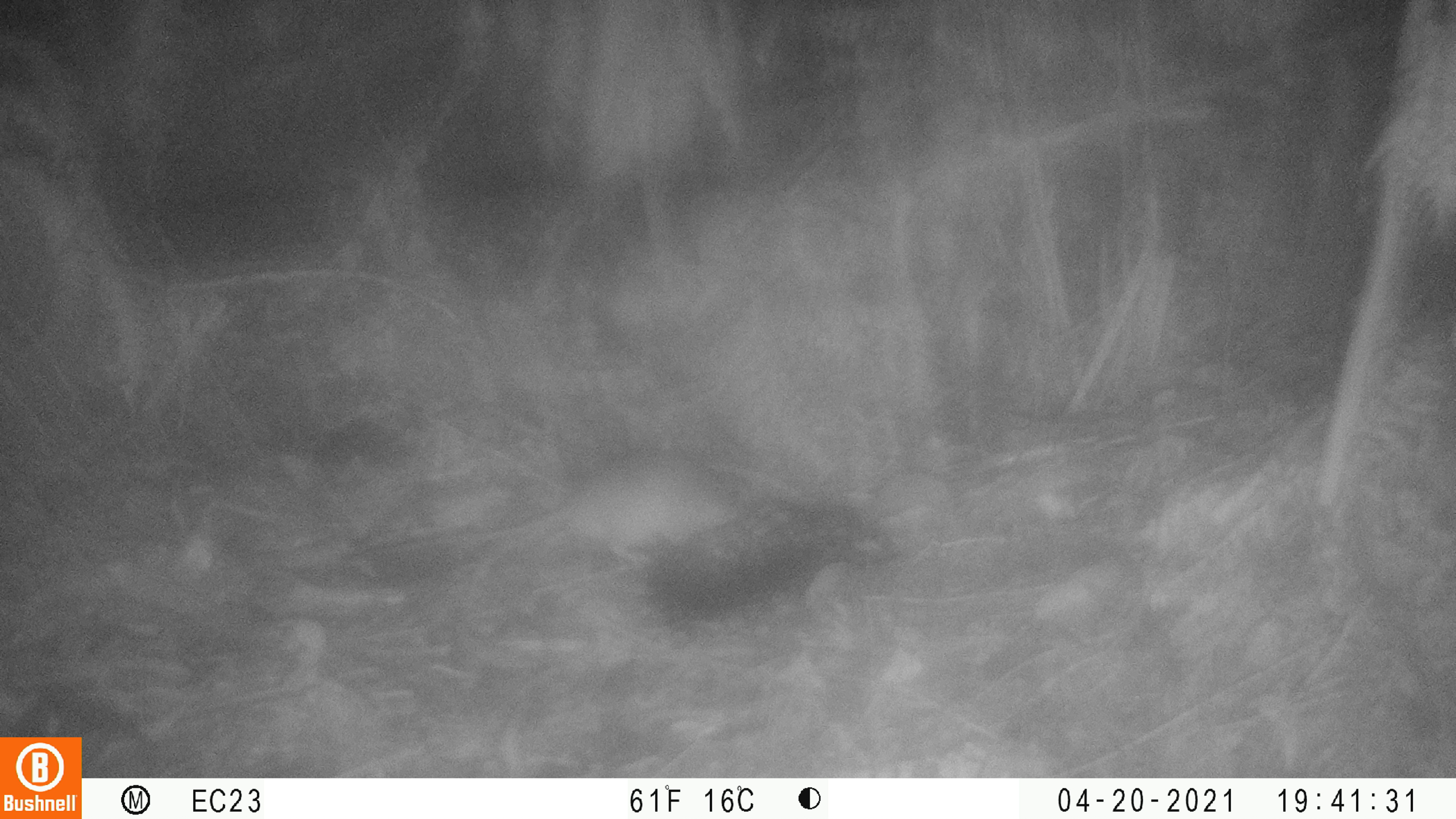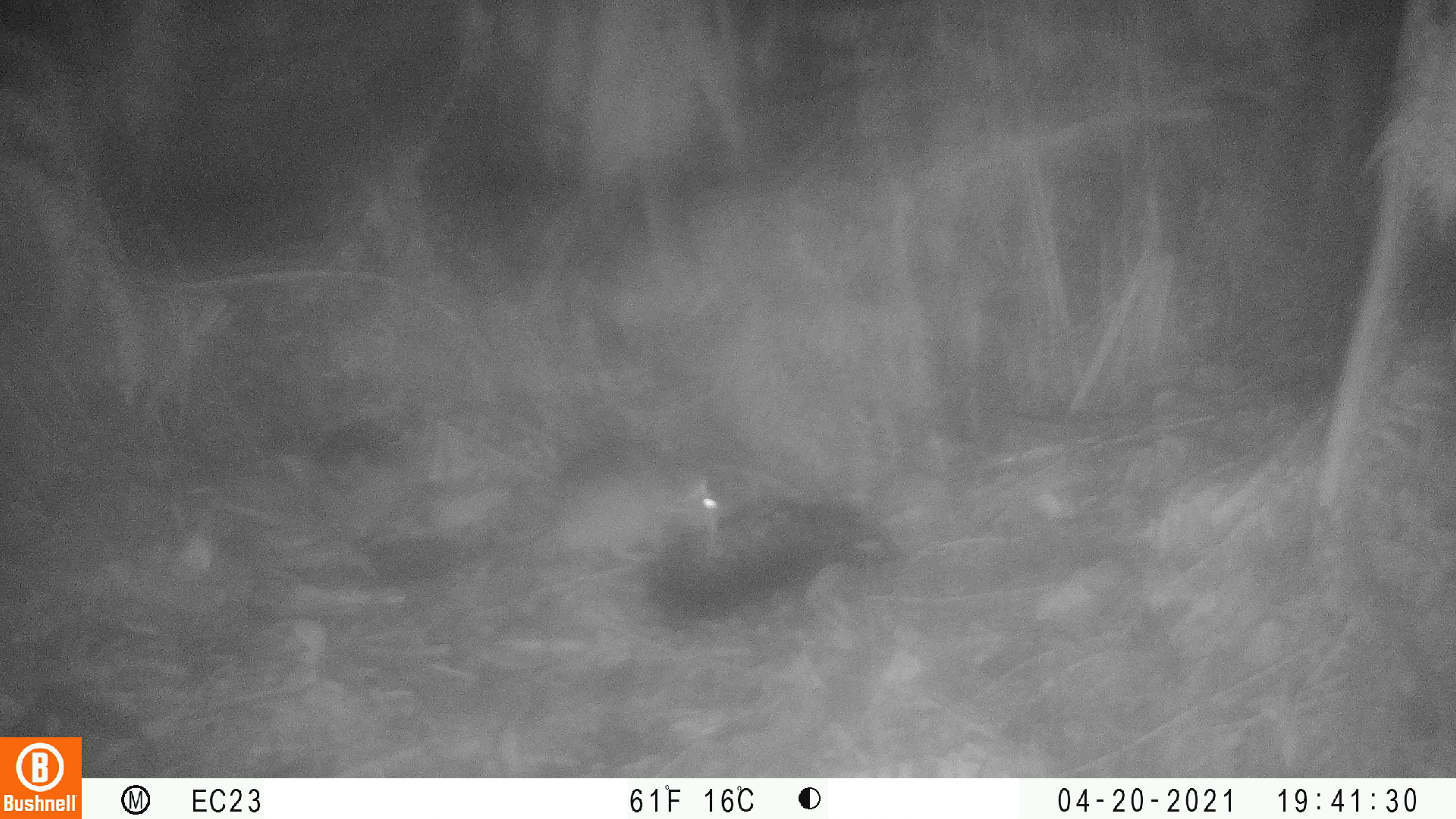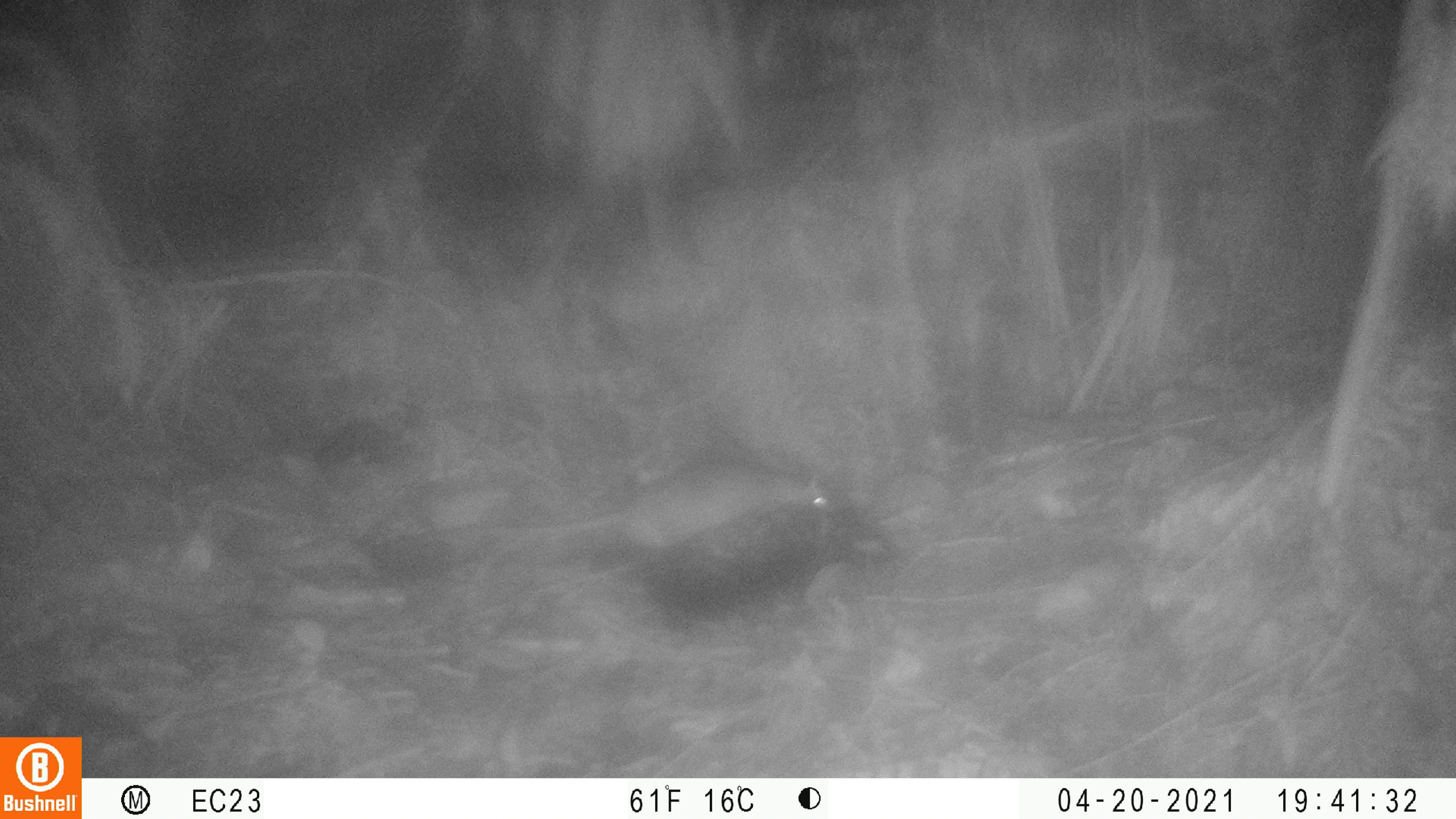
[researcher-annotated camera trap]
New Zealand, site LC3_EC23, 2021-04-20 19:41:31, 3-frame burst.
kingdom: Animalia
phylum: Chordata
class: Mammalia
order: Rodentia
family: Muridae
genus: Rattus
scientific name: Rattus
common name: rat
Rat (Rattus).